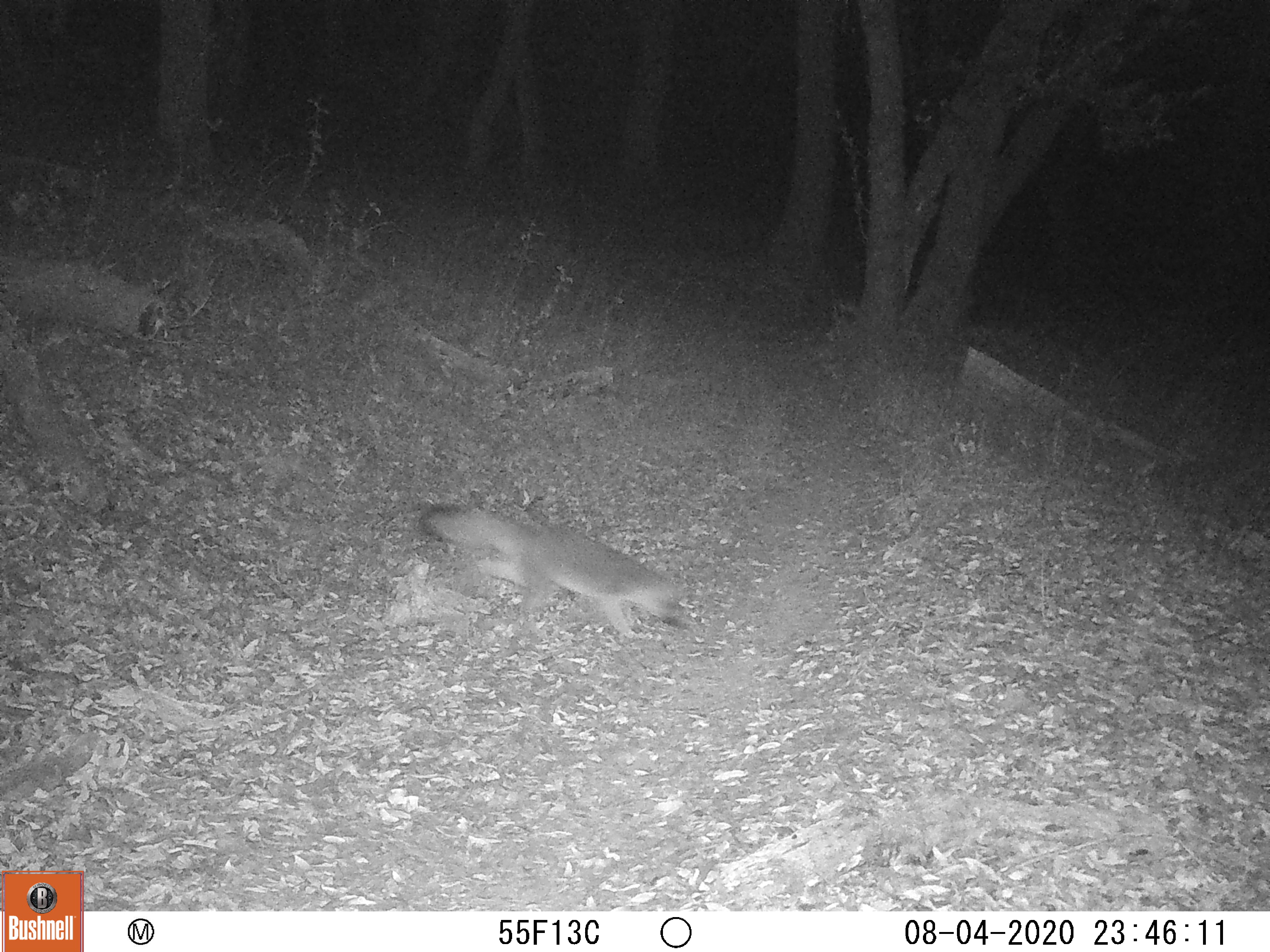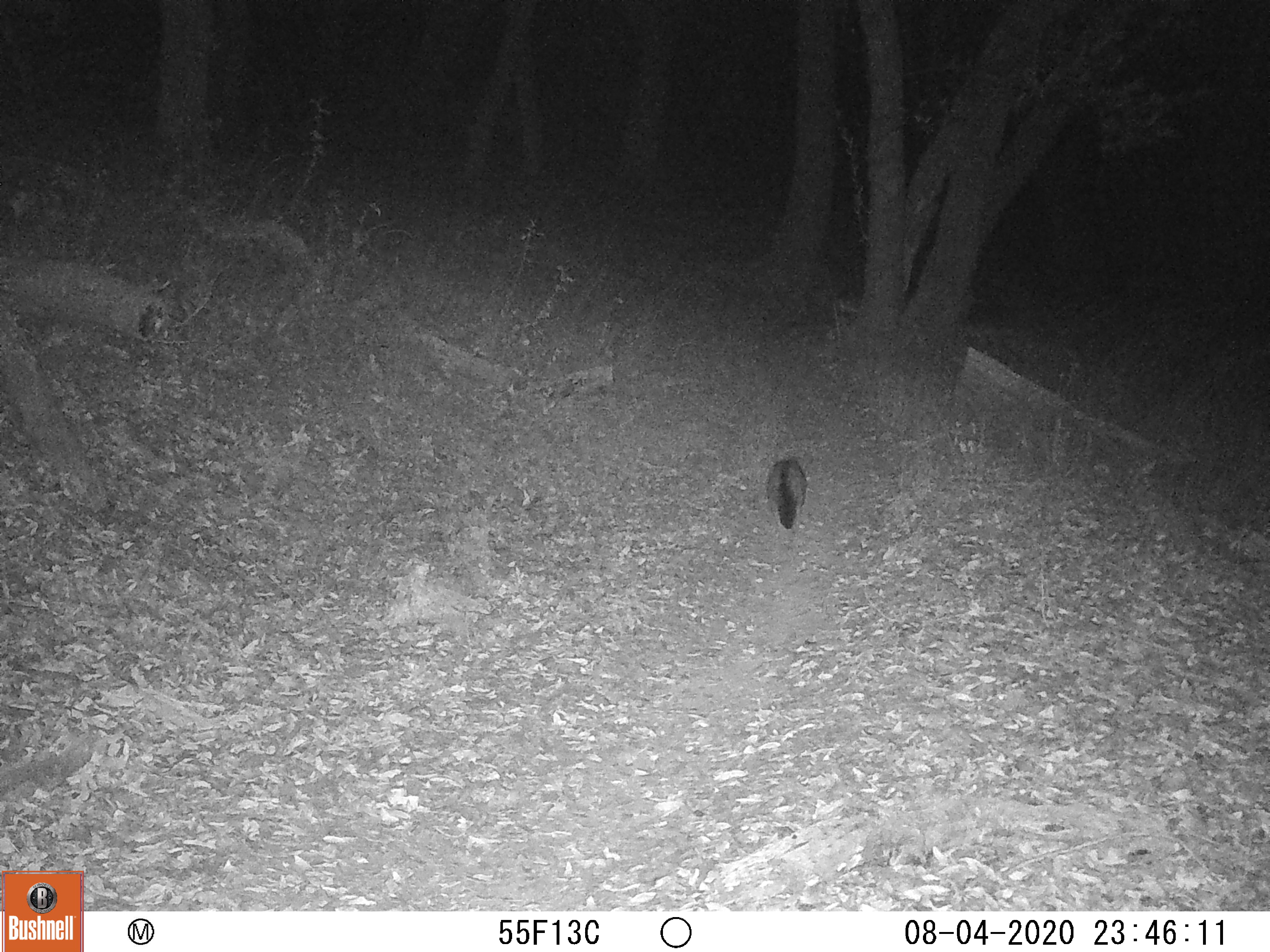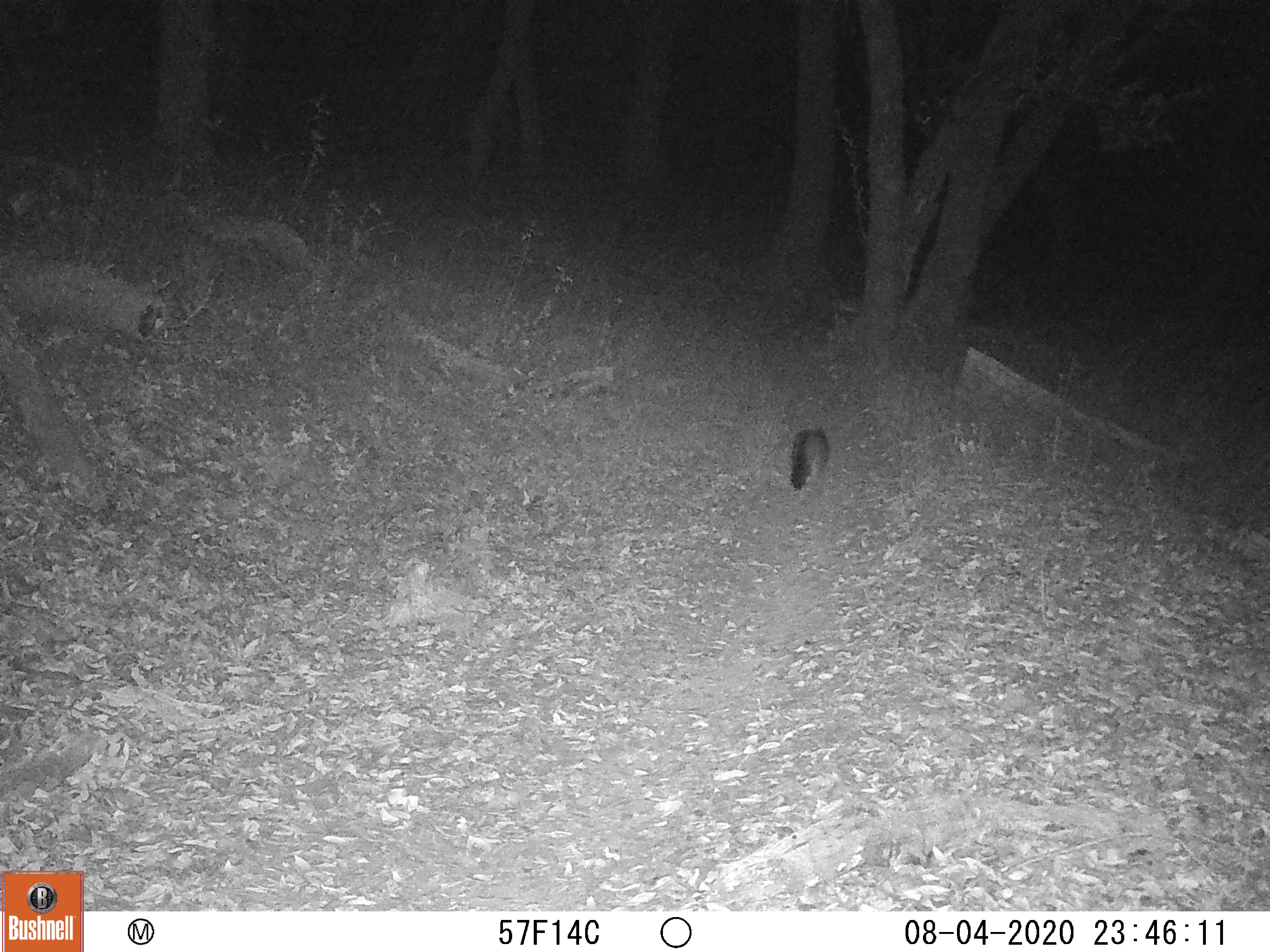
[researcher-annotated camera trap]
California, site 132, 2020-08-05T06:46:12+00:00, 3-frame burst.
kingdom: Animalia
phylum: Chordata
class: Mammalia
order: Carnivora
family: Canidae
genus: Urocyon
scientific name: Urocyon cinereoargenteus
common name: gray fox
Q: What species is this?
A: Gray fox (Urocyon cinereoargenteus).